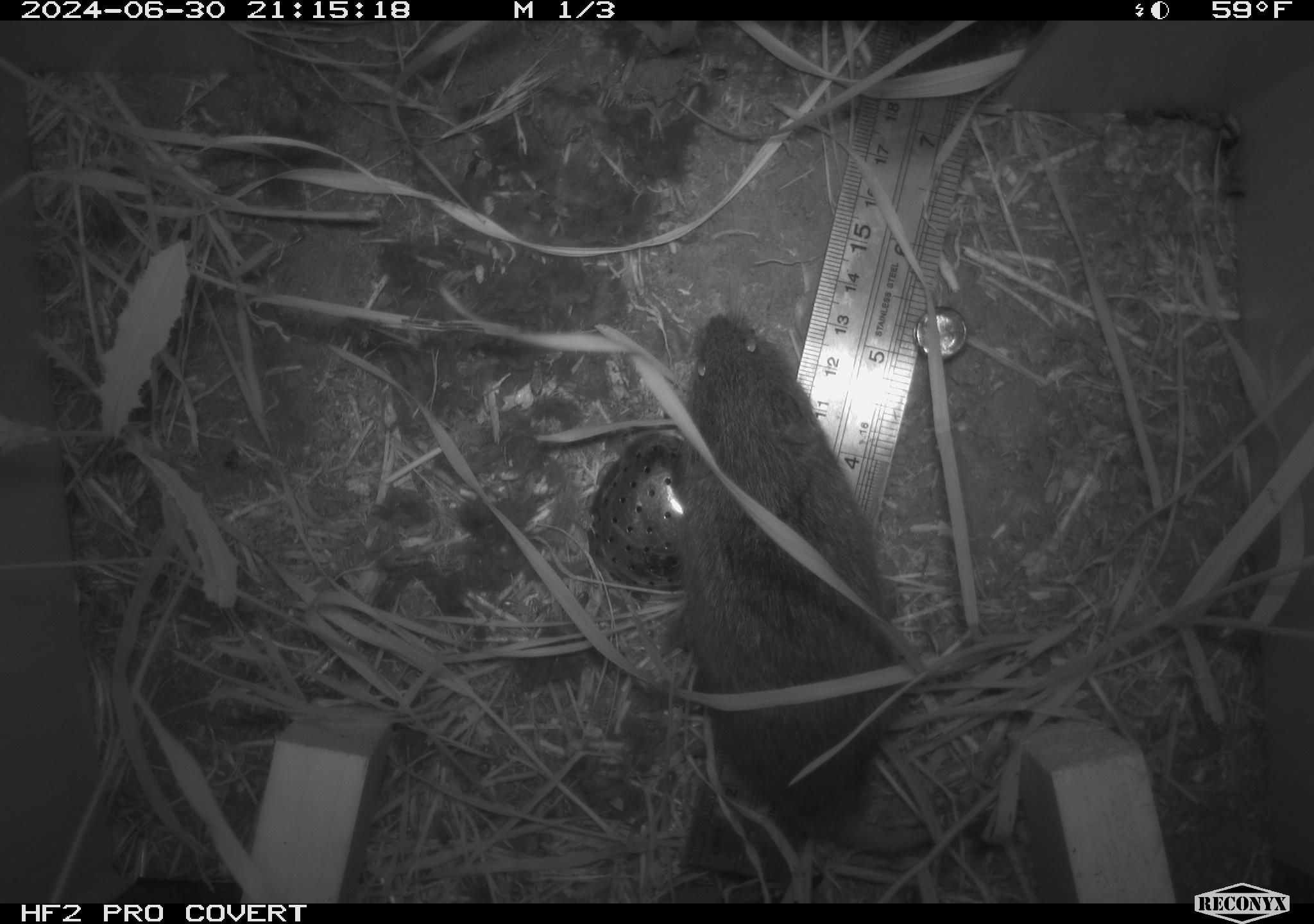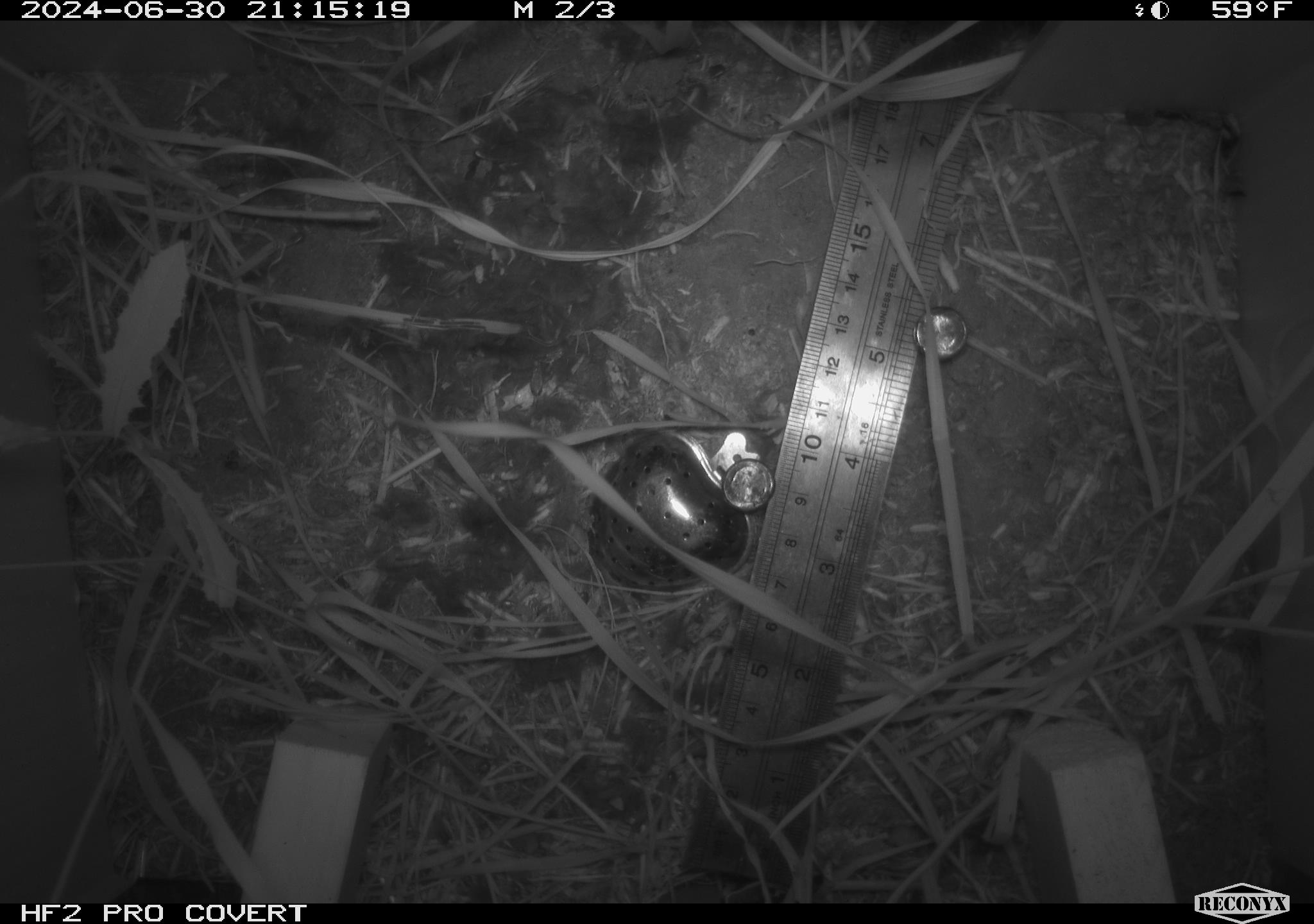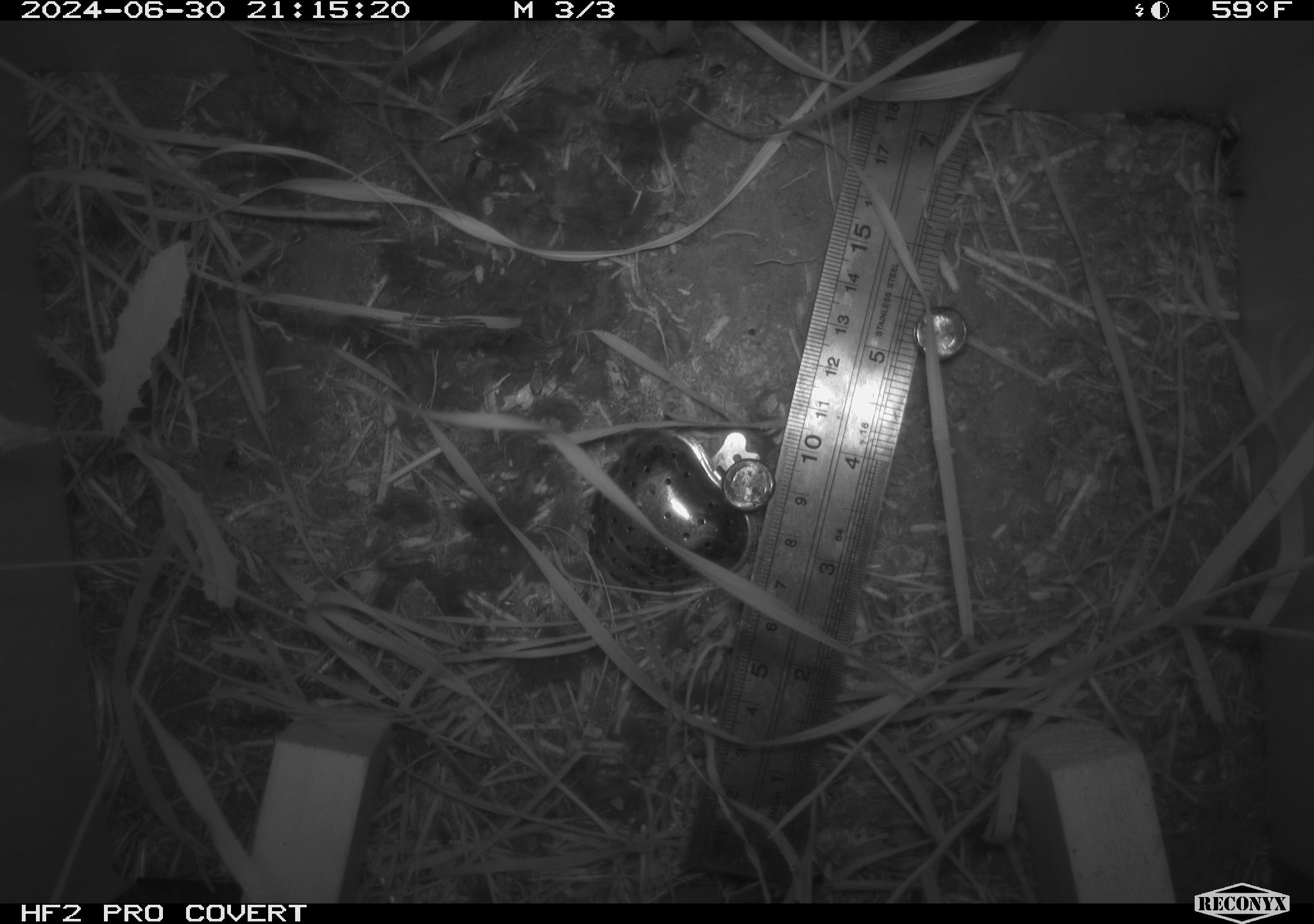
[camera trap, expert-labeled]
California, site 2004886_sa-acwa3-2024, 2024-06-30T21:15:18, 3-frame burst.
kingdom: Animalia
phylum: Chordata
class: Mammalia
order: Rodentia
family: Cricetidae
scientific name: Arvicolinae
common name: voles, lemmings, and muskrats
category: arvicolinae subfamily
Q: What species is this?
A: Arvicolinae subfamily (voles, lemmings, and muskrats) (Arvicolinae).